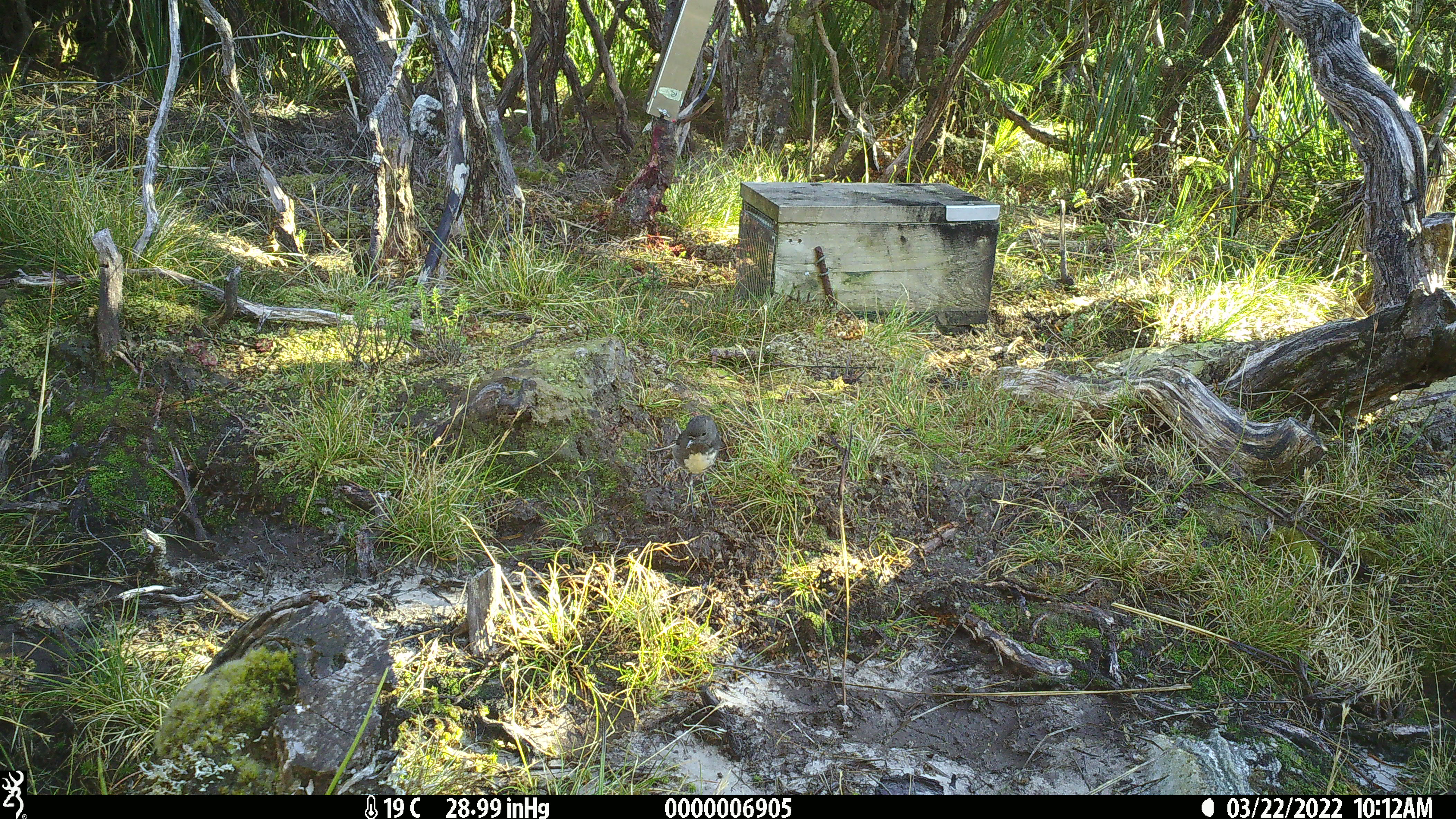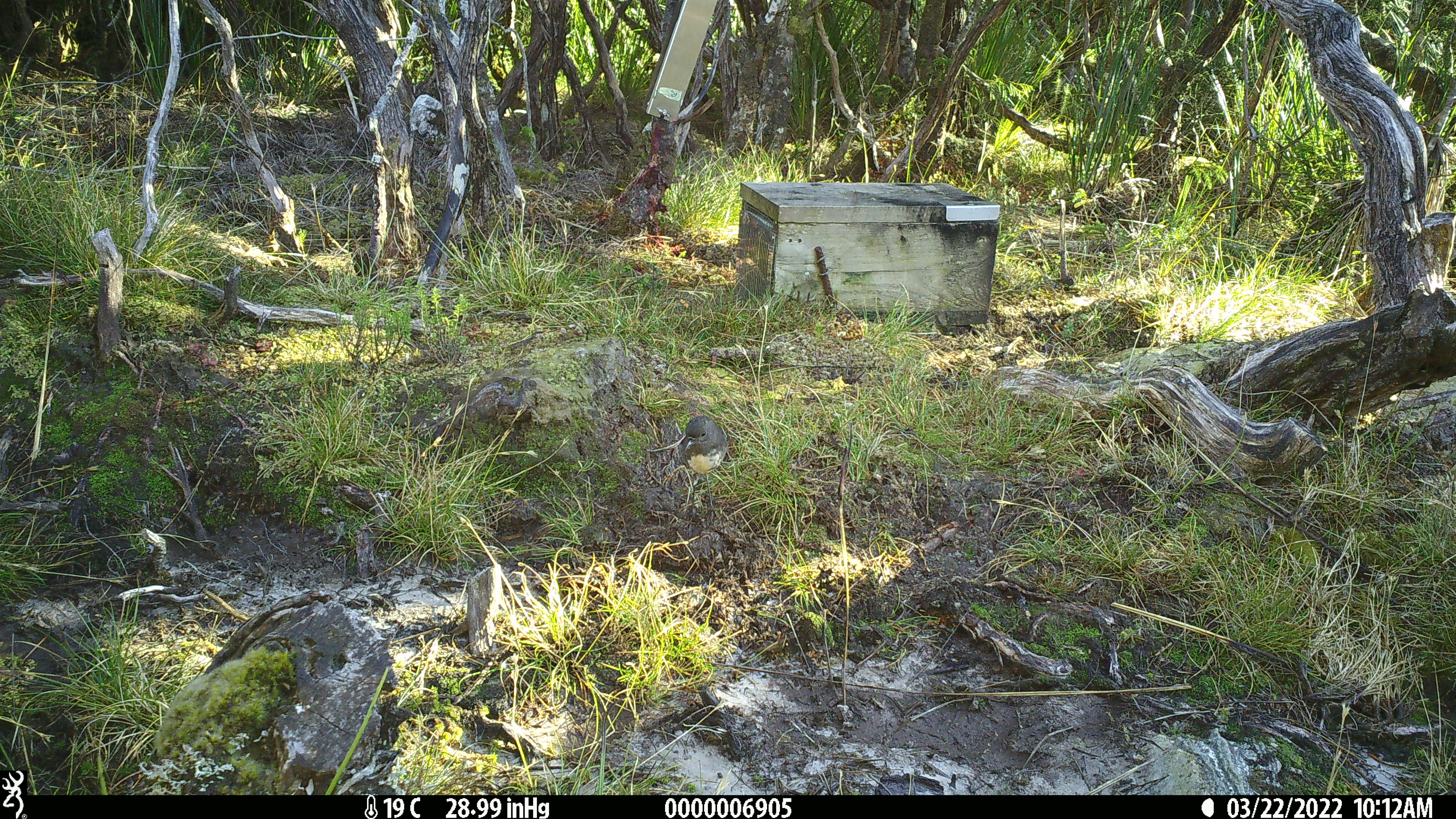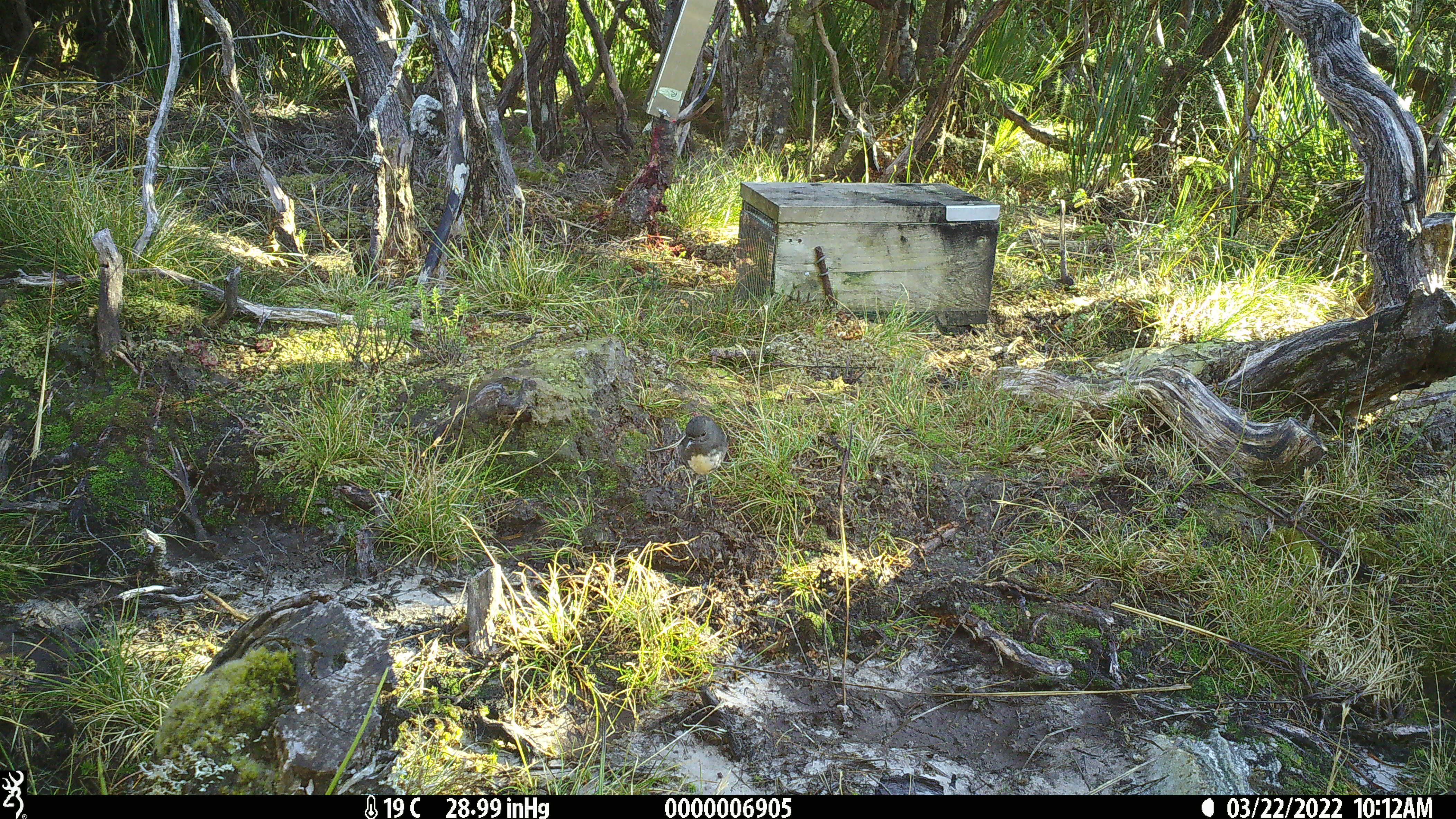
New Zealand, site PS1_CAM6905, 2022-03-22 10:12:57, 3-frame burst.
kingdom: Animalia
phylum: Chordata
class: Aves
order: Passeriformes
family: Petroicidae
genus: Petroica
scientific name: Petroica australis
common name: new zealand robin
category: robin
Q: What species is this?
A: Robin (new zealand robin) (Petroica australis).